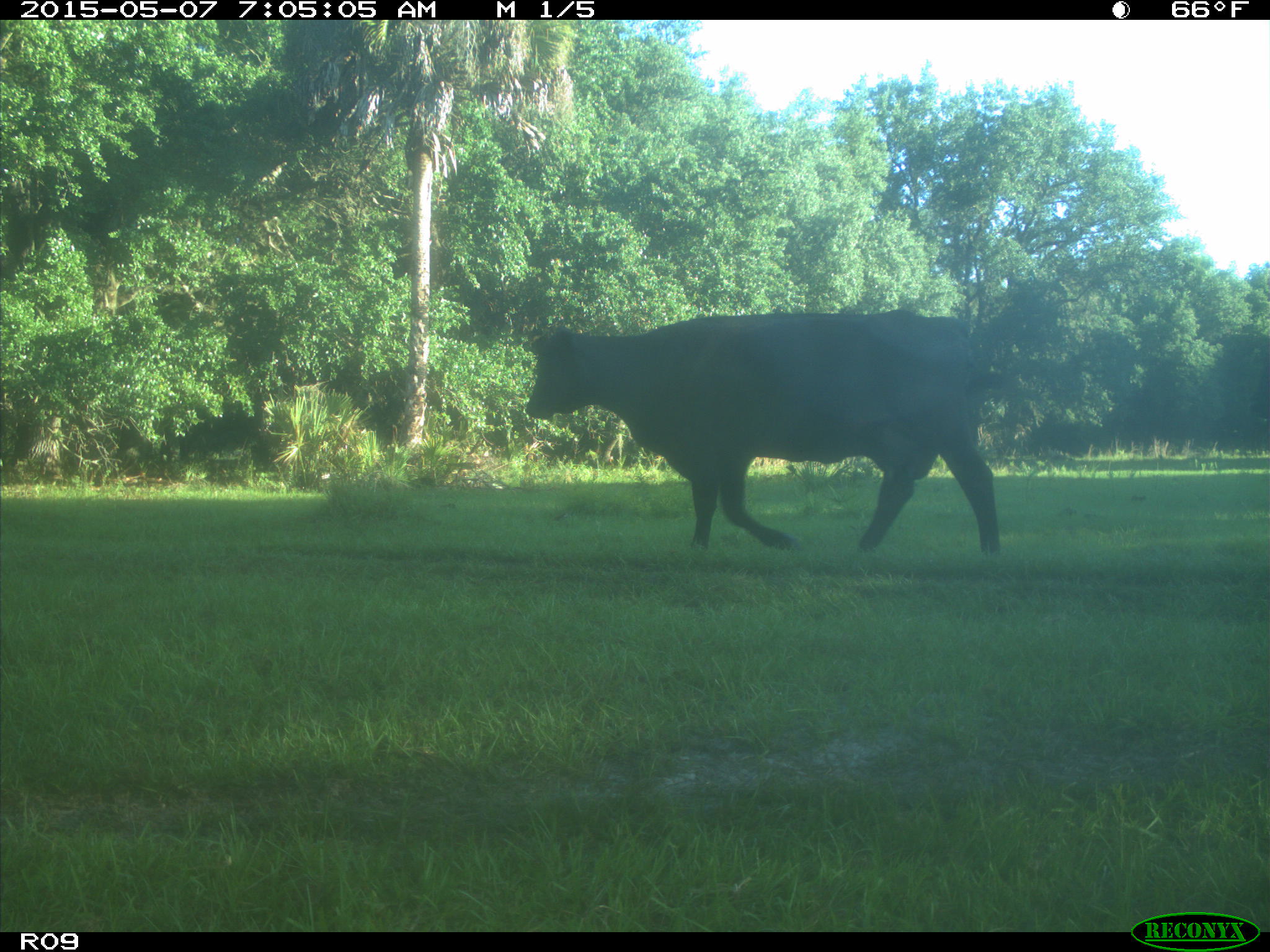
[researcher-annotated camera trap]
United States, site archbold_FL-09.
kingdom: Animalia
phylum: Chordata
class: Mammalia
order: Artiodactyla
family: Bovidae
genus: Bos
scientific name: Bos taurus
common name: domestic cow